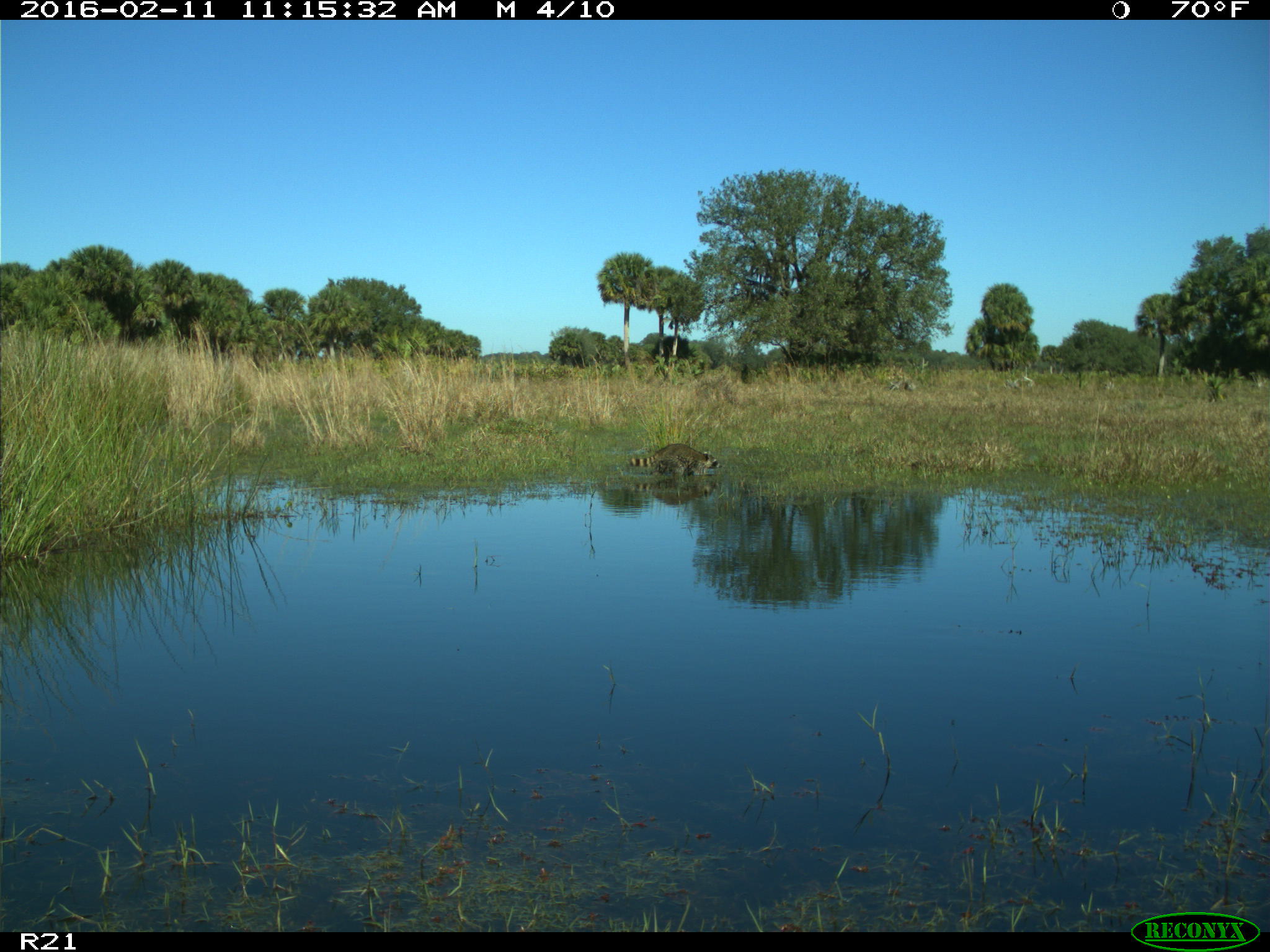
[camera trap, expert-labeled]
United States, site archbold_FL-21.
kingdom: Animalia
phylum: Chordata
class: Mammalia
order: Carnivora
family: Procyonidae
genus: Procyon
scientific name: Procyon lotor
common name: common raccoon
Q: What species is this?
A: Procyon lotor (common raccoon).